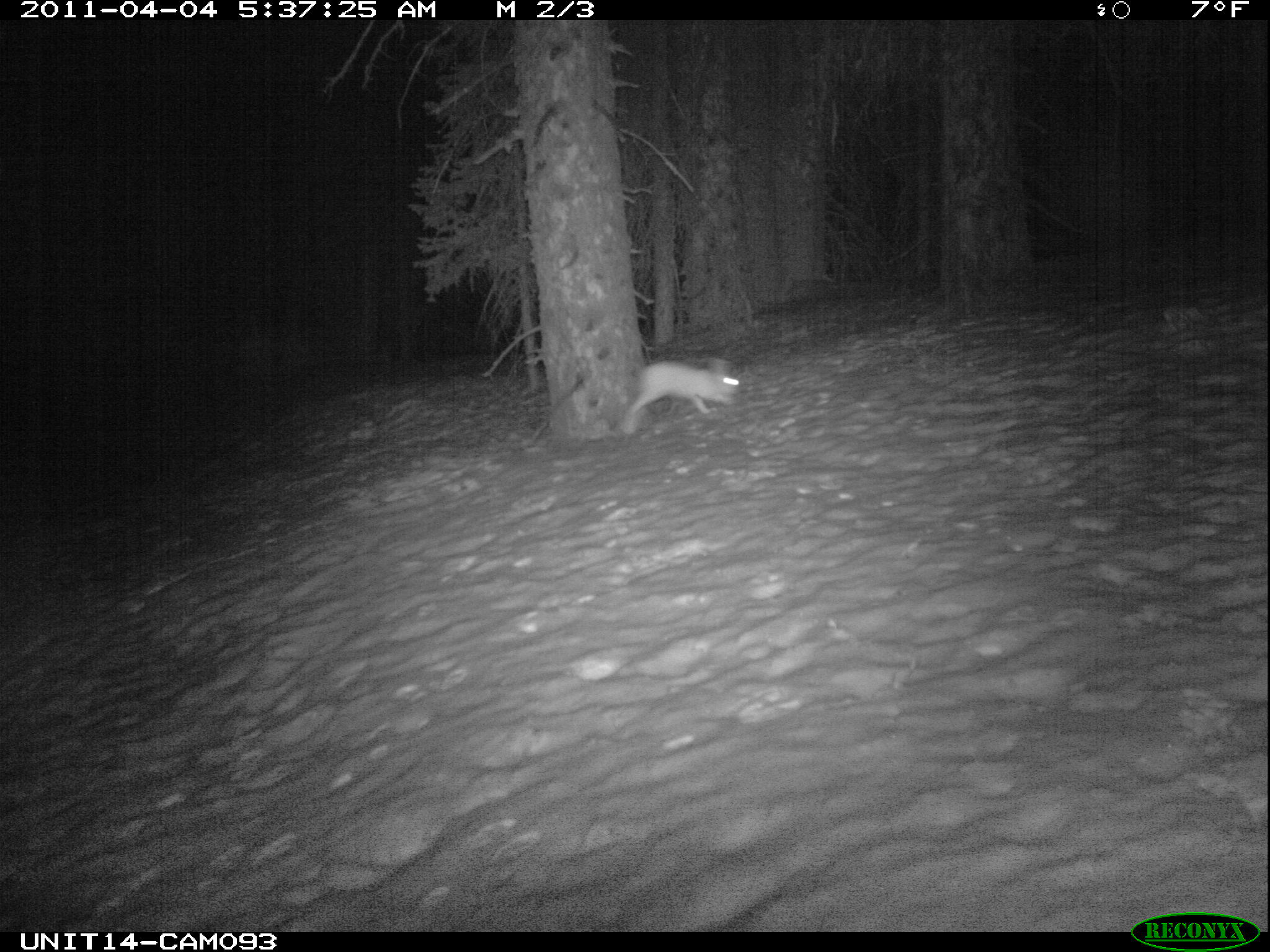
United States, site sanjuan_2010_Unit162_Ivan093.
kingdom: Animalia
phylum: Chordata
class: Mammalia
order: Lagomorpha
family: Leporidae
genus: Lepus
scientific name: Lepus americanus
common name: snowshoe hare